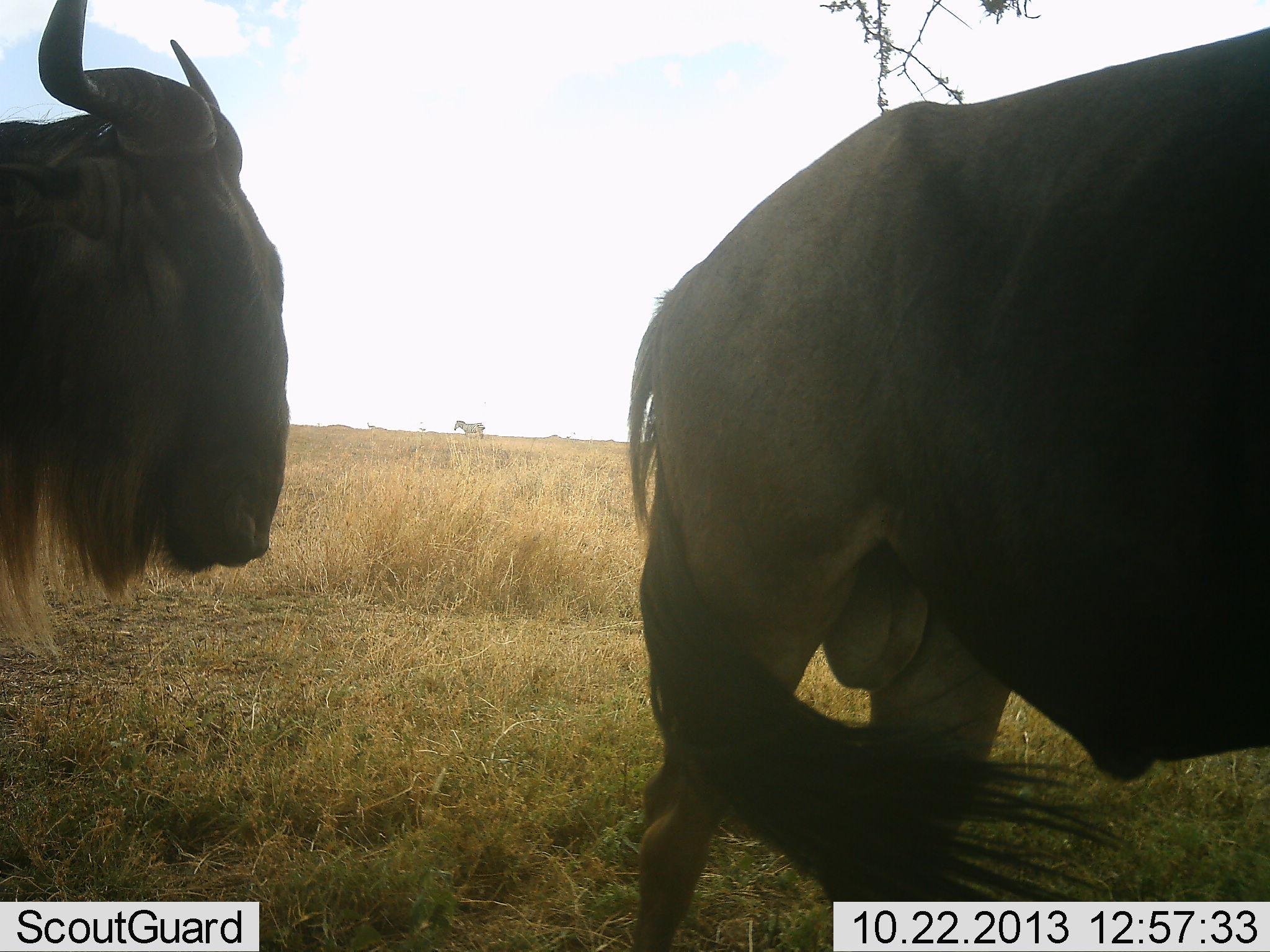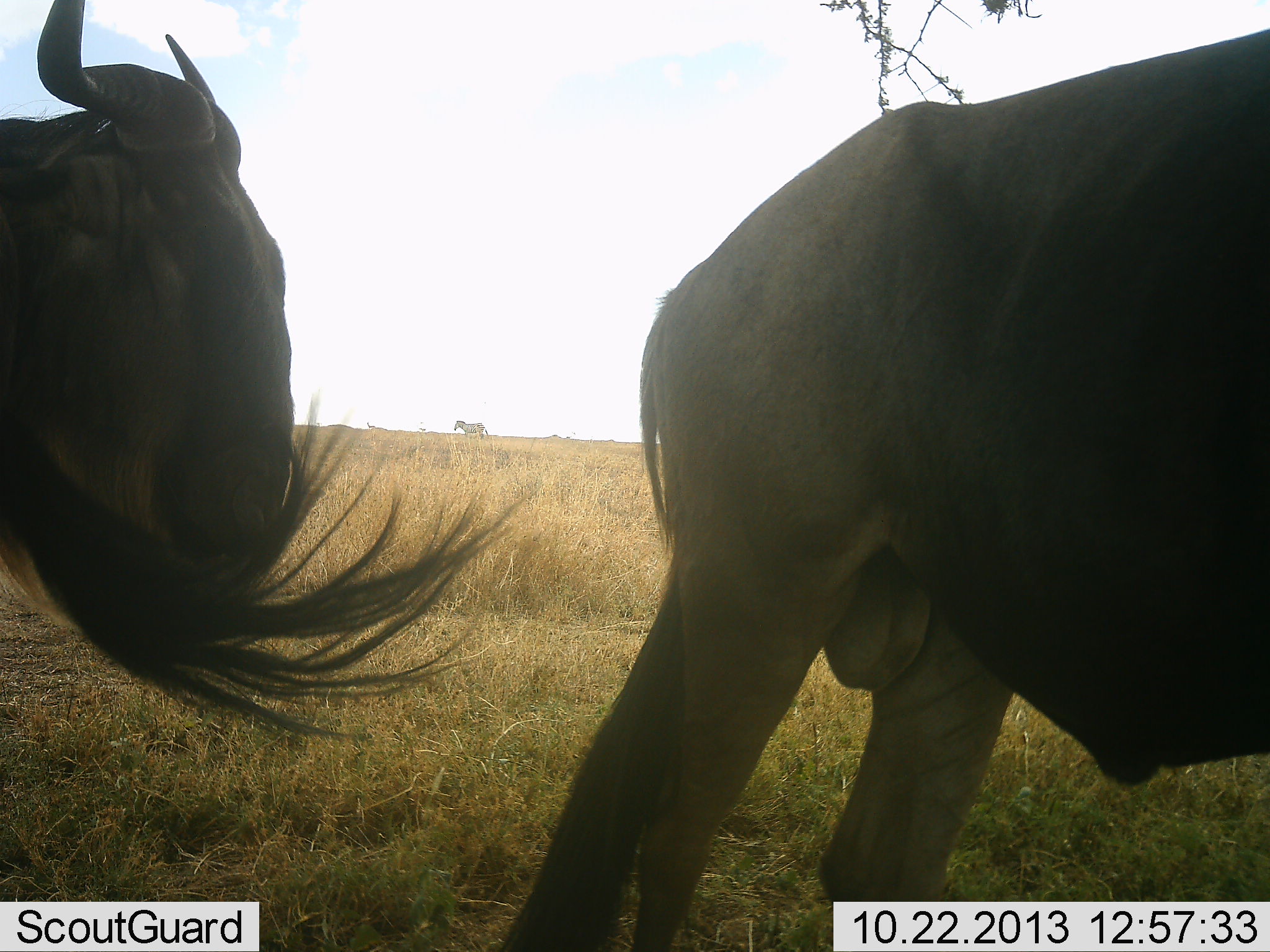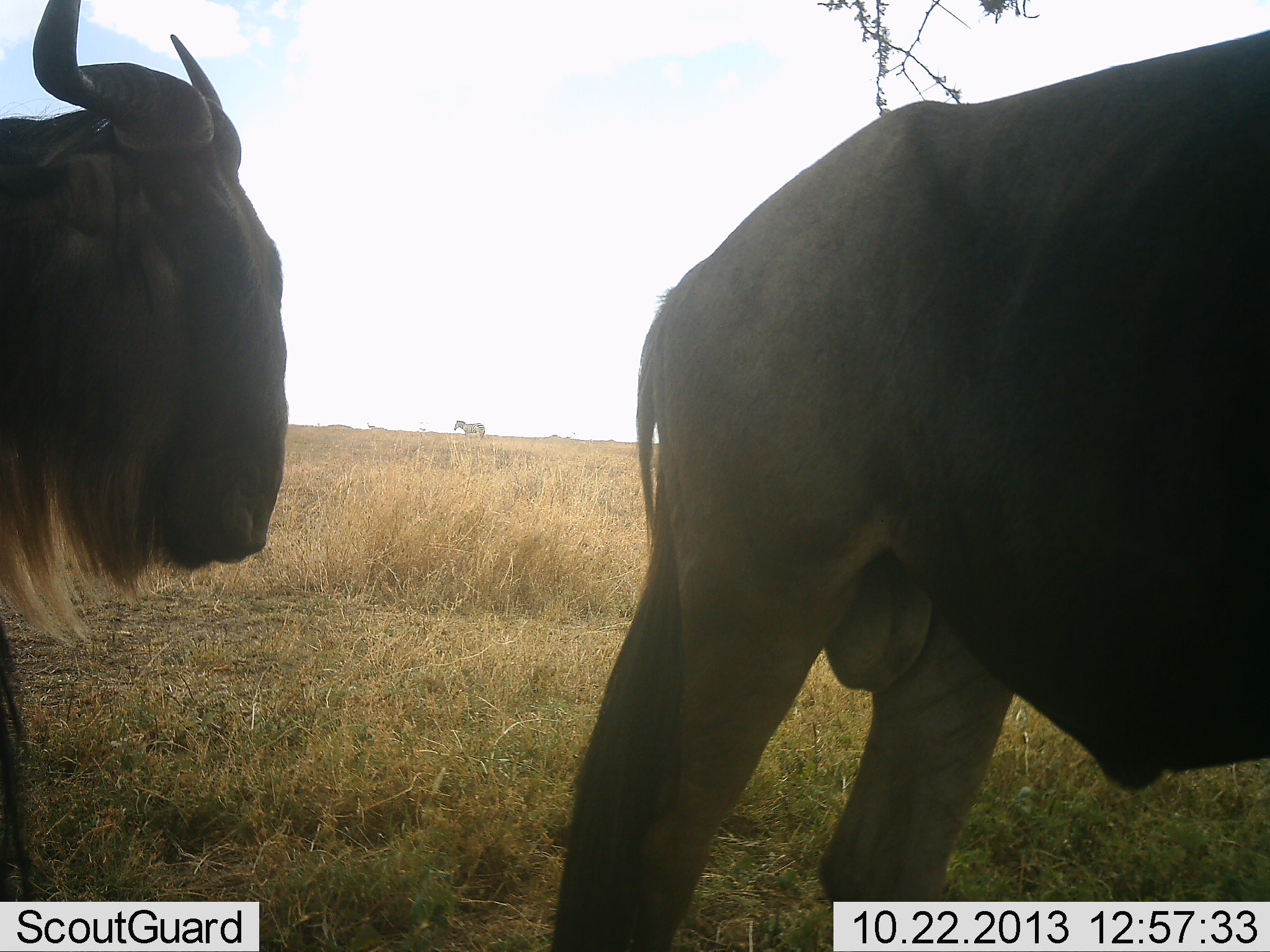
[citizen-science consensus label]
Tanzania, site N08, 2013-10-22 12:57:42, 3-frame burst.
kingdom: Animalia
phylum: Chordata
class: Mammalia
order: Artiodactyla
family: Bovidae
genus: Connochaetes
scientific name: Connochaetes taurinus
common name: blue wildebeest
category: wildebeest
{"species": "wildebeest (blue wildebeest) (Connochaetes taurinus)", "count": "2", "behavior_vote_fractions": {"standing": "94%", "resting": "0%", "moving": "12%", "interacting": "12%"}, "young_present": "0%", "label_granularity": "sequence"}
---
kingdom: Animalia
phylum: Chordata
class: Mammalia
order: Perissodactyla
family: Equidae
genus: Equus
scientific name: Equus quagga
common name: plains zebra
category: zebra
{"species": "zebra (plains zebra) (Equus quagga)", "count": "1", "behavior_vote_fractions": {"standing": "90%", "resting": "0%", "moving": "10%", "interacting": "0%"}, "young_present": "0%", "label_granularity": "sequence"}